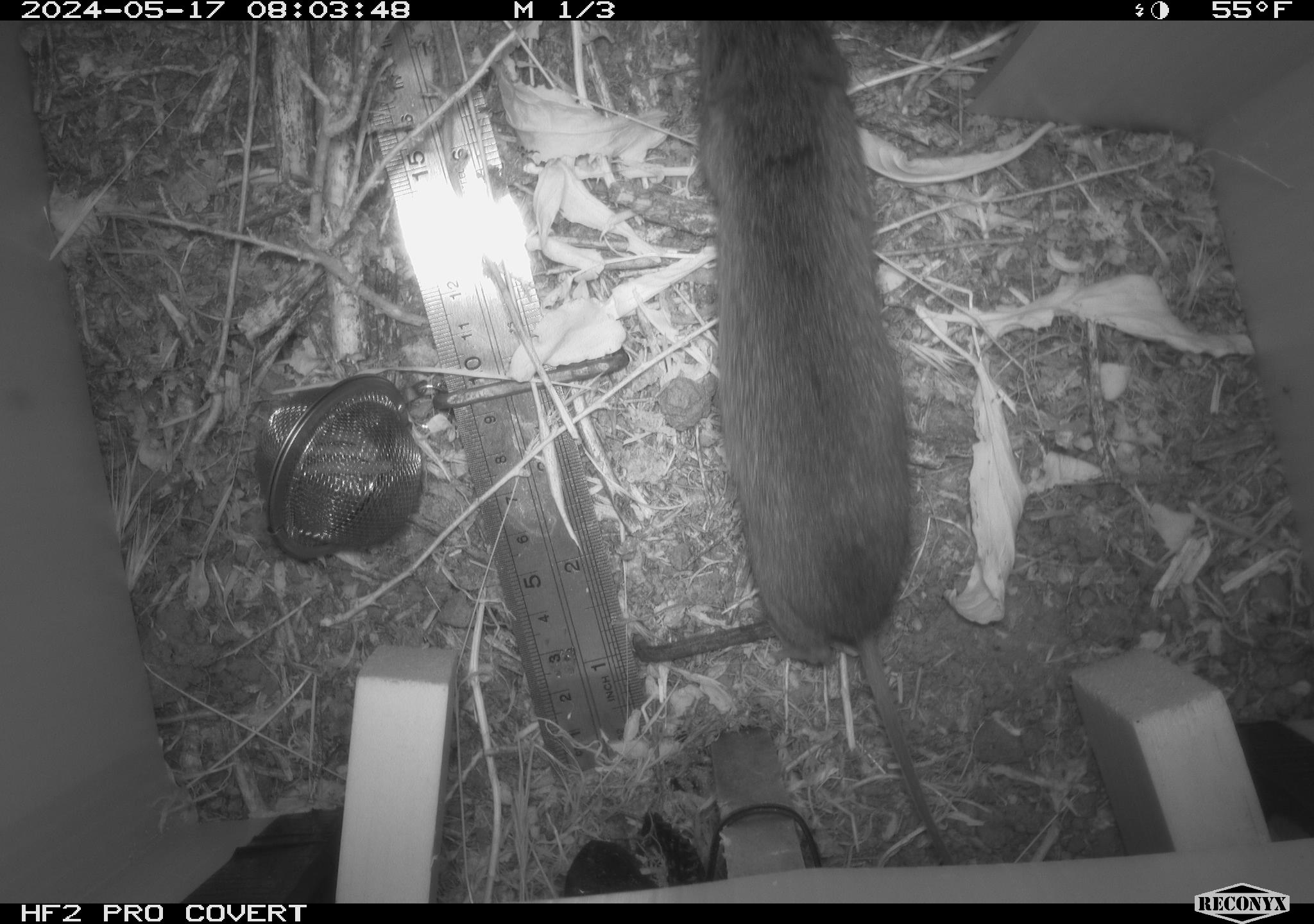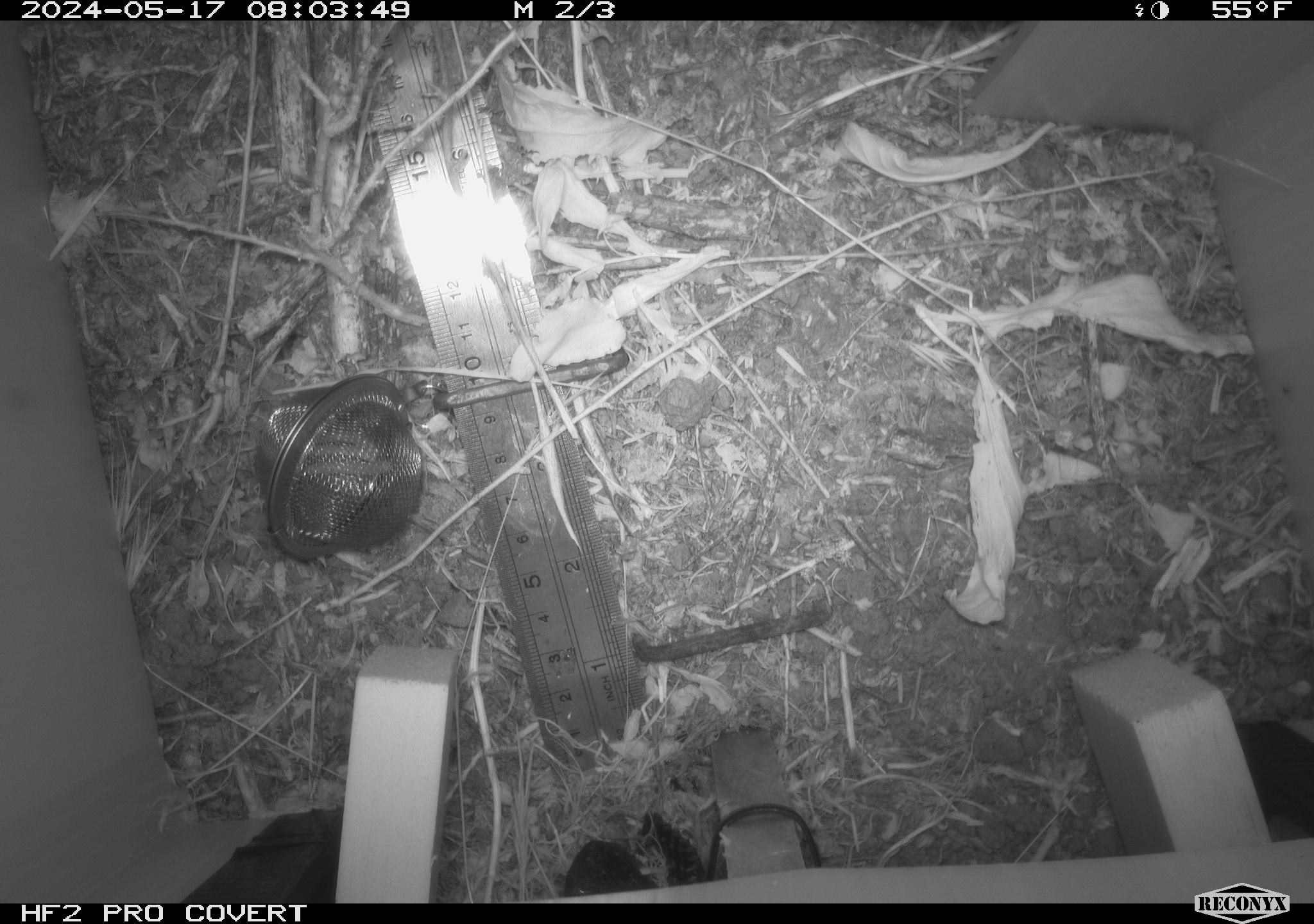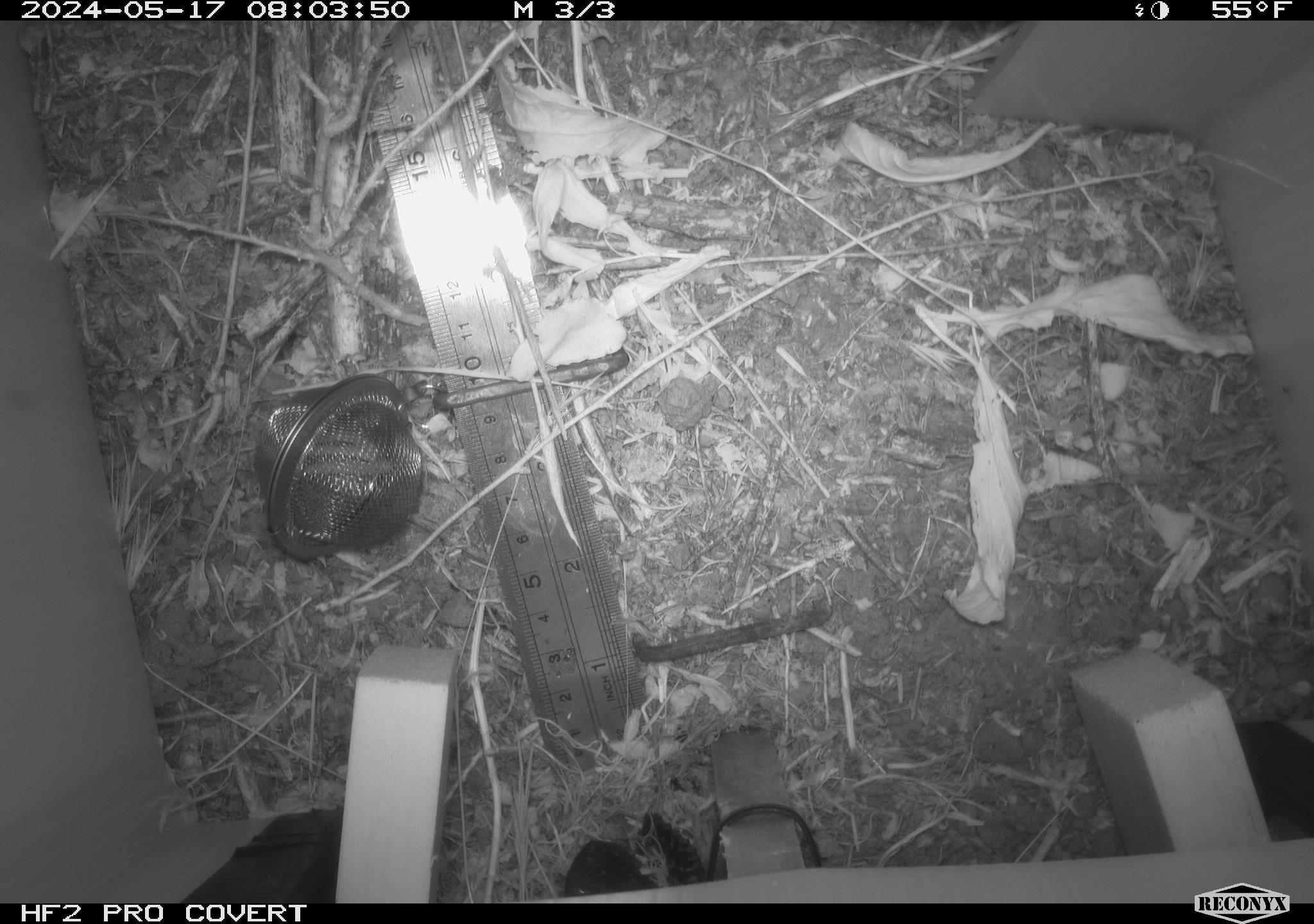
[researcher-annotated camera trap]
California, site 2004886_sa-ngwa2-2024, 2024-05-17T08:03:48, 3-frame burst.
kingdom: Animalia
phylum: Chordata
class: Mammalia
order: Rodentia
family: Cricetidae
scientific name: Arvicolinae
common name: voles, lemmings, and muskrats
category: arvicolinae subfamily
Arvicolinae subfamily (voles, lemmings, and muskrats) (Arvicolinae).